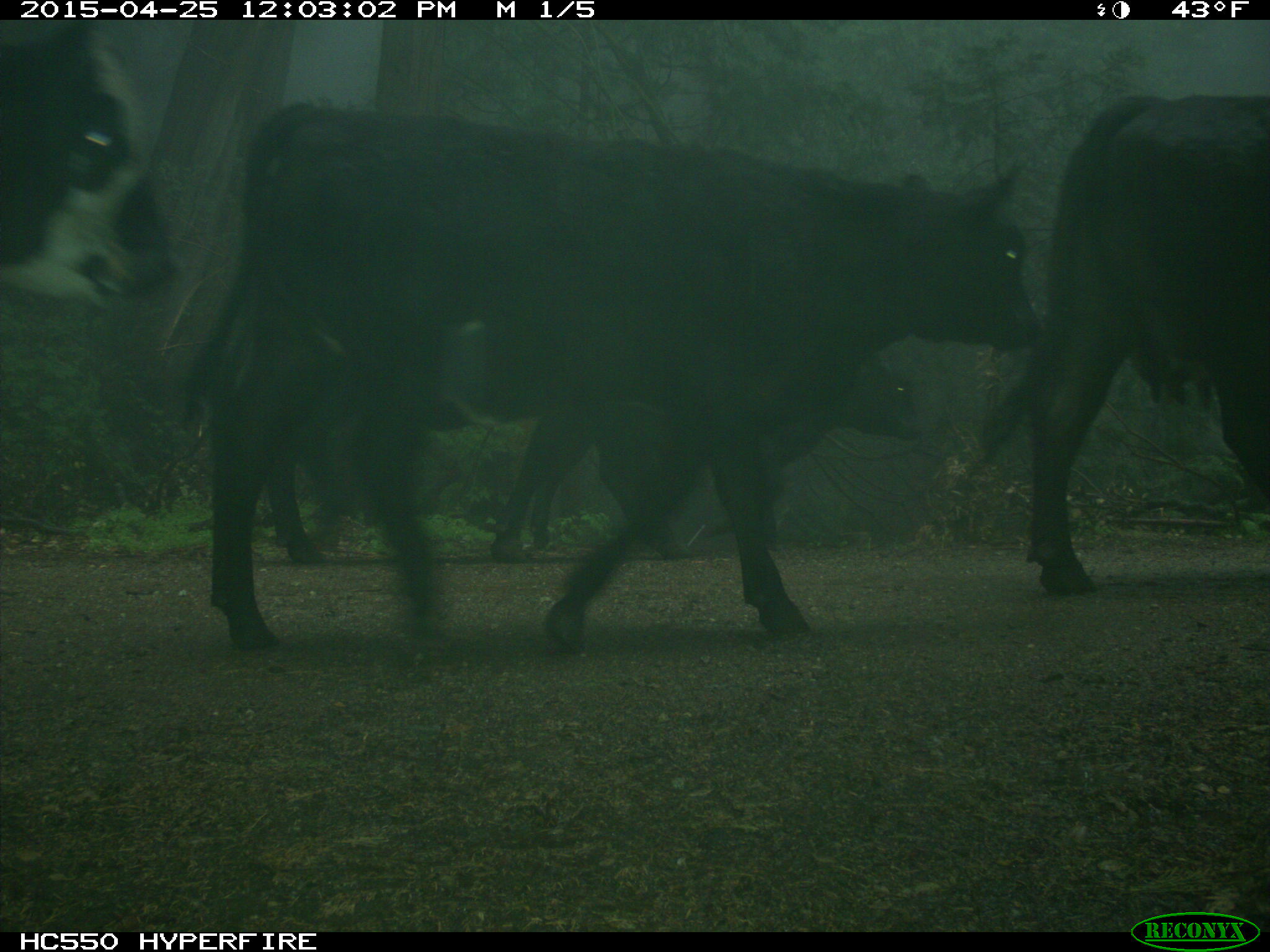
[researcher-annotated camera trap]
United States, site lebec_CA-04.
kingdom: Animalia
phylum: Chordata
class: Mammalia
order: Artiodactyla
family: Bovidae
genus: Bos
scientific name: Bos taurus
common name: domestic cow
Bos taurus (domestic cow).